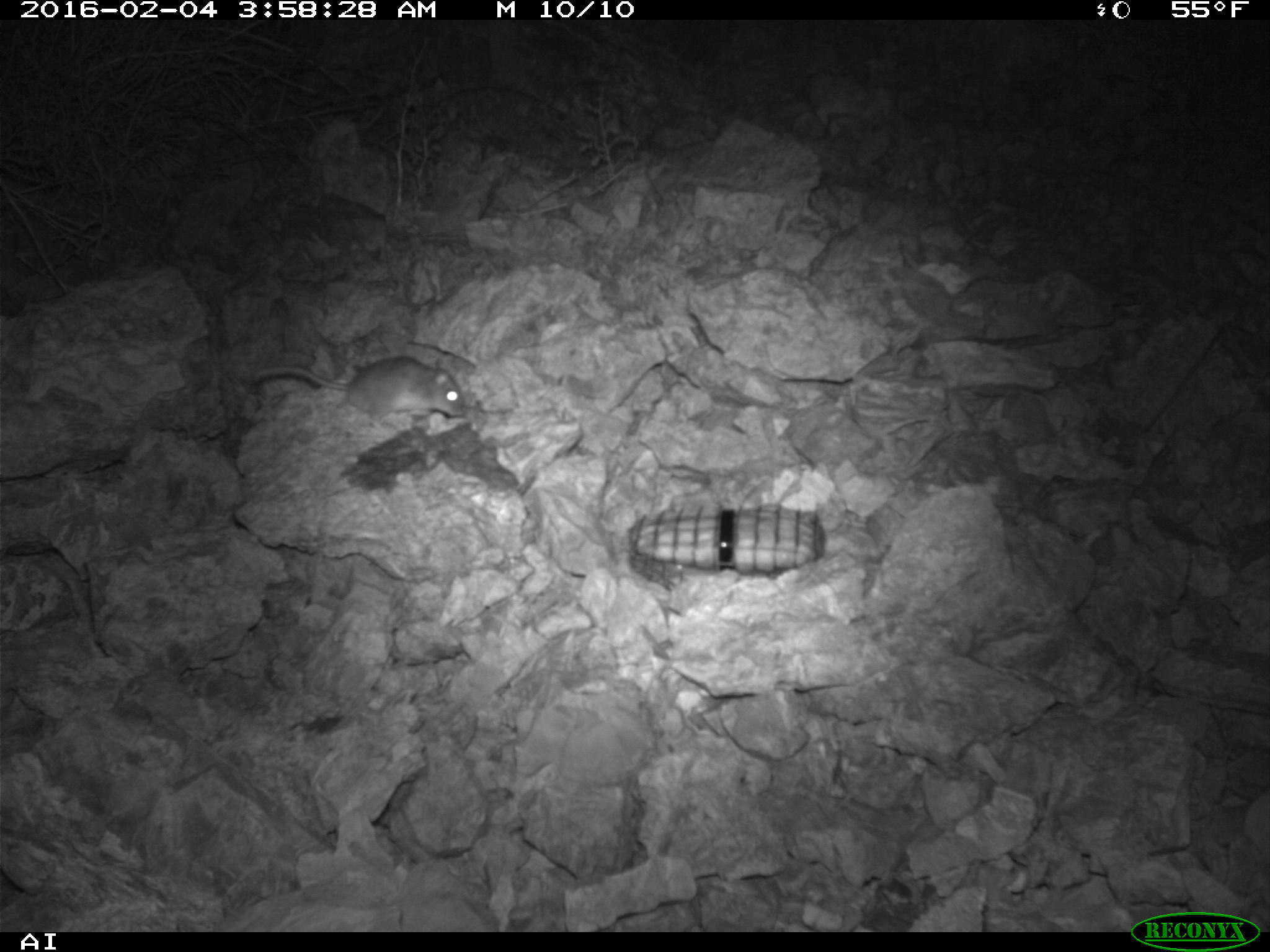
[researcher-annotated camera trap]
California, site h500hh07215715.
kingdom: Animalia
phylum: Chordata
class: Mammalia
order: Rodentia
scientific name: Rodentia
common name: rodent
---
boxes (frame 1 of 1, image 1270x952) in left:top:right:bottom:
rodent: 252:356:465:434